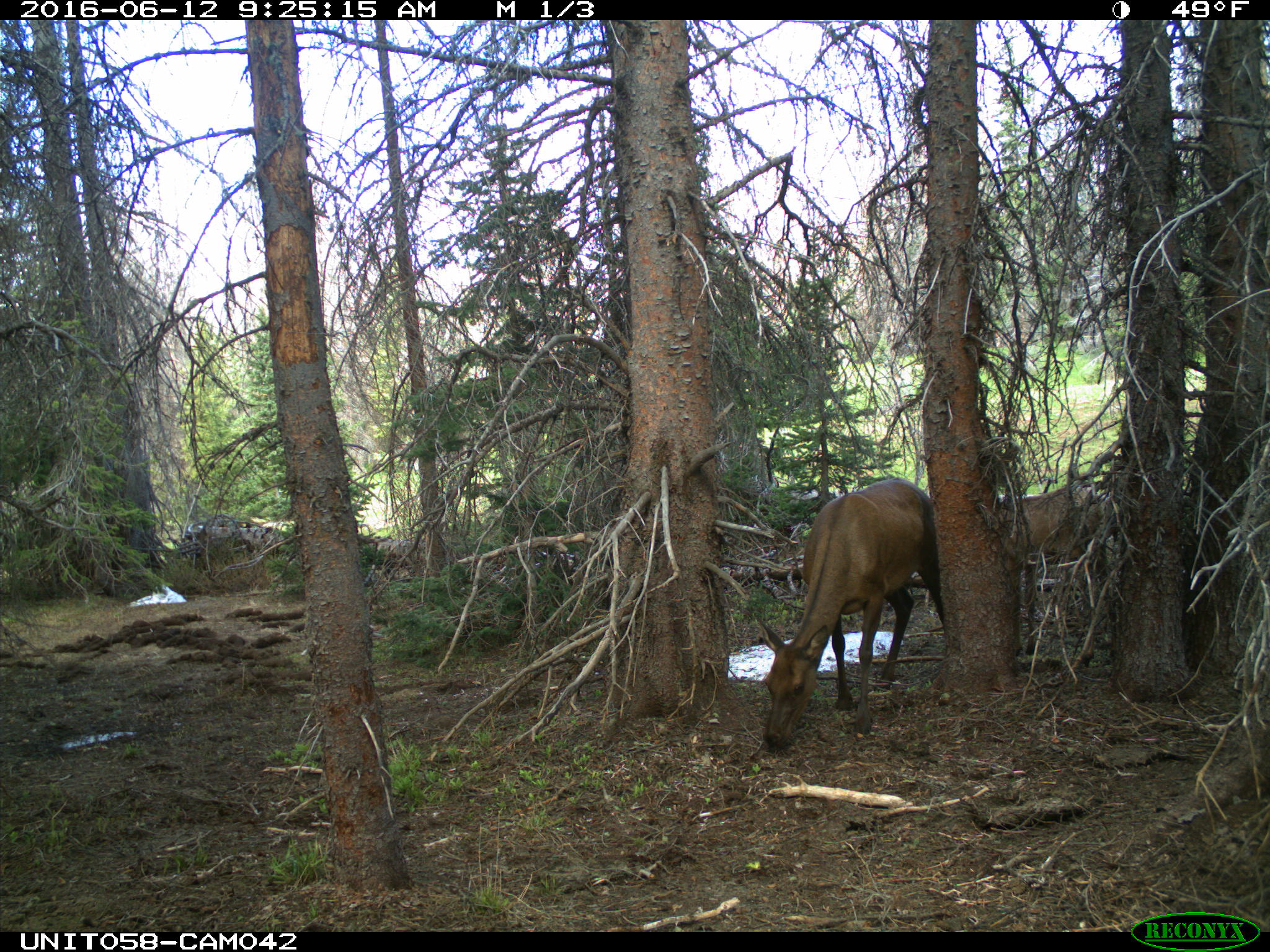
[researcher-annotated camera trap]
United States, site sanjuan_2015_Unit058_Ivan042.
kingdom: Animalia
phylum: Chordata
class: Mammalia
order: Artiodactyla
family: Cervidae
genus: Cervus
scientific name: Cervus elaphus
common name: red deer